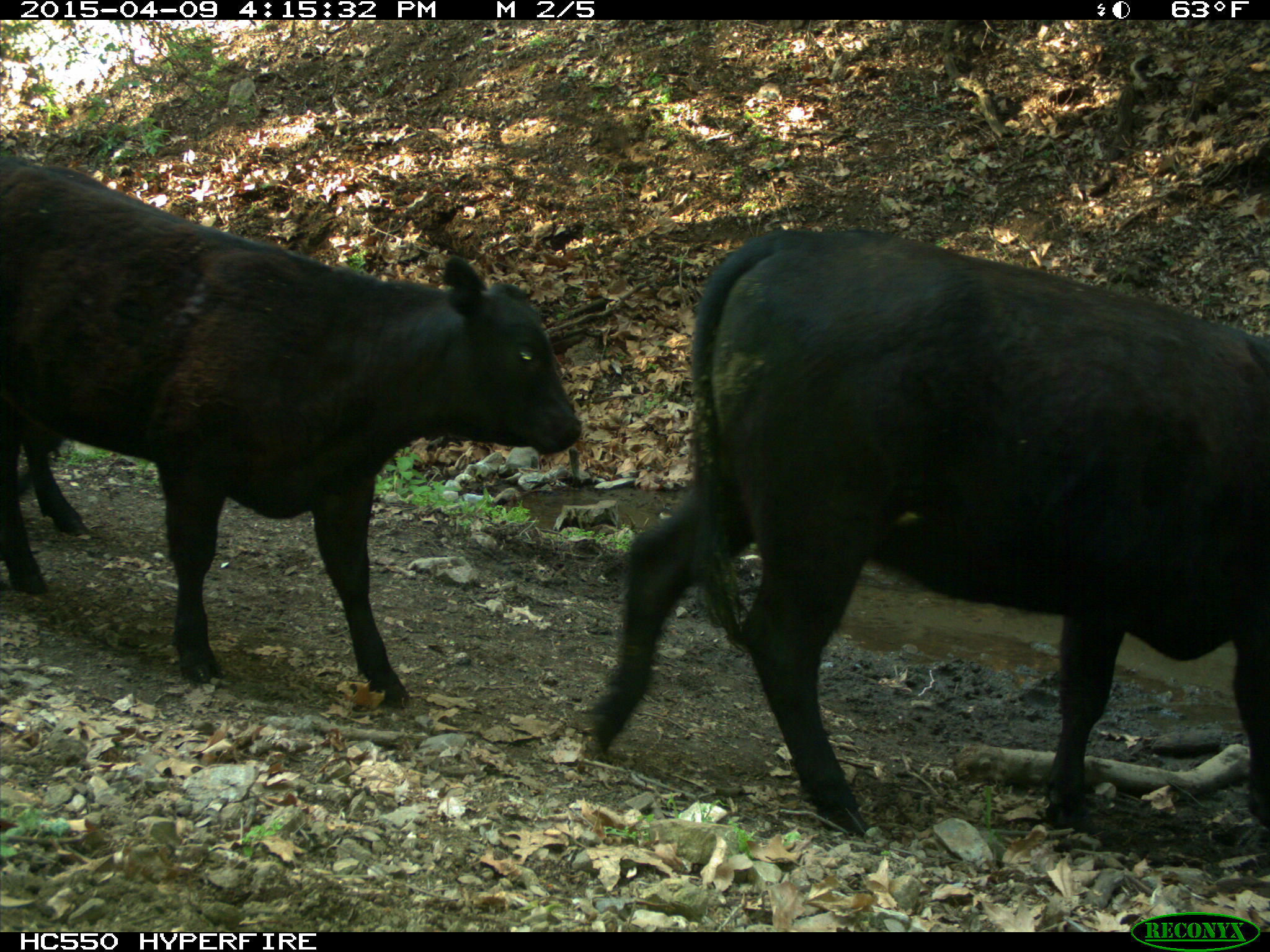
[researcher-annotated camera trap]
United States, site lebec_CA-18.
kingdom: Animalia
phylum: Chordata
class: Mammalia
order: Artiodactyla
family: Bovidae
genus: Bos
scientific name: Bos taurus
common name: domestic cow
Bos taurus (domestic cow).